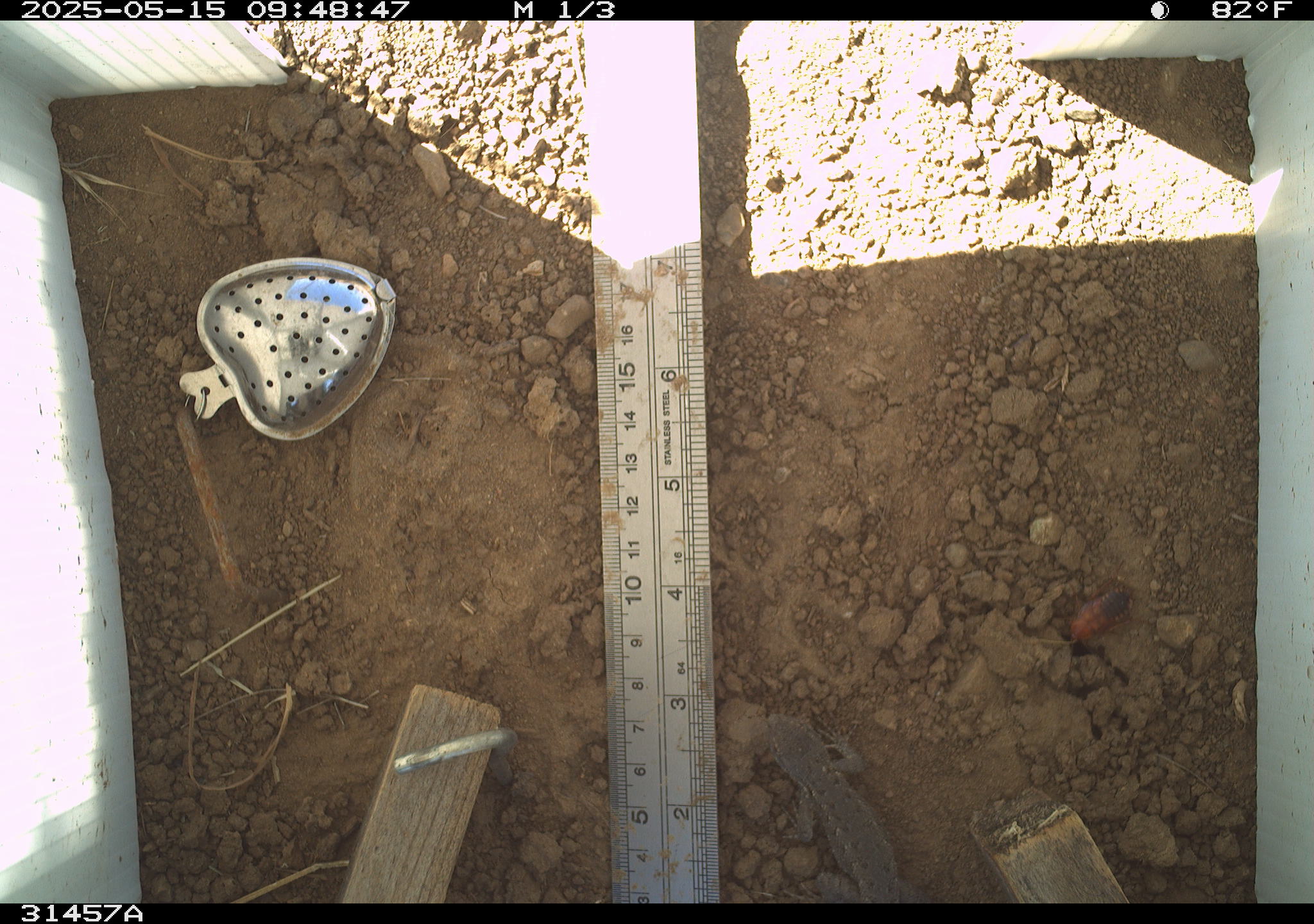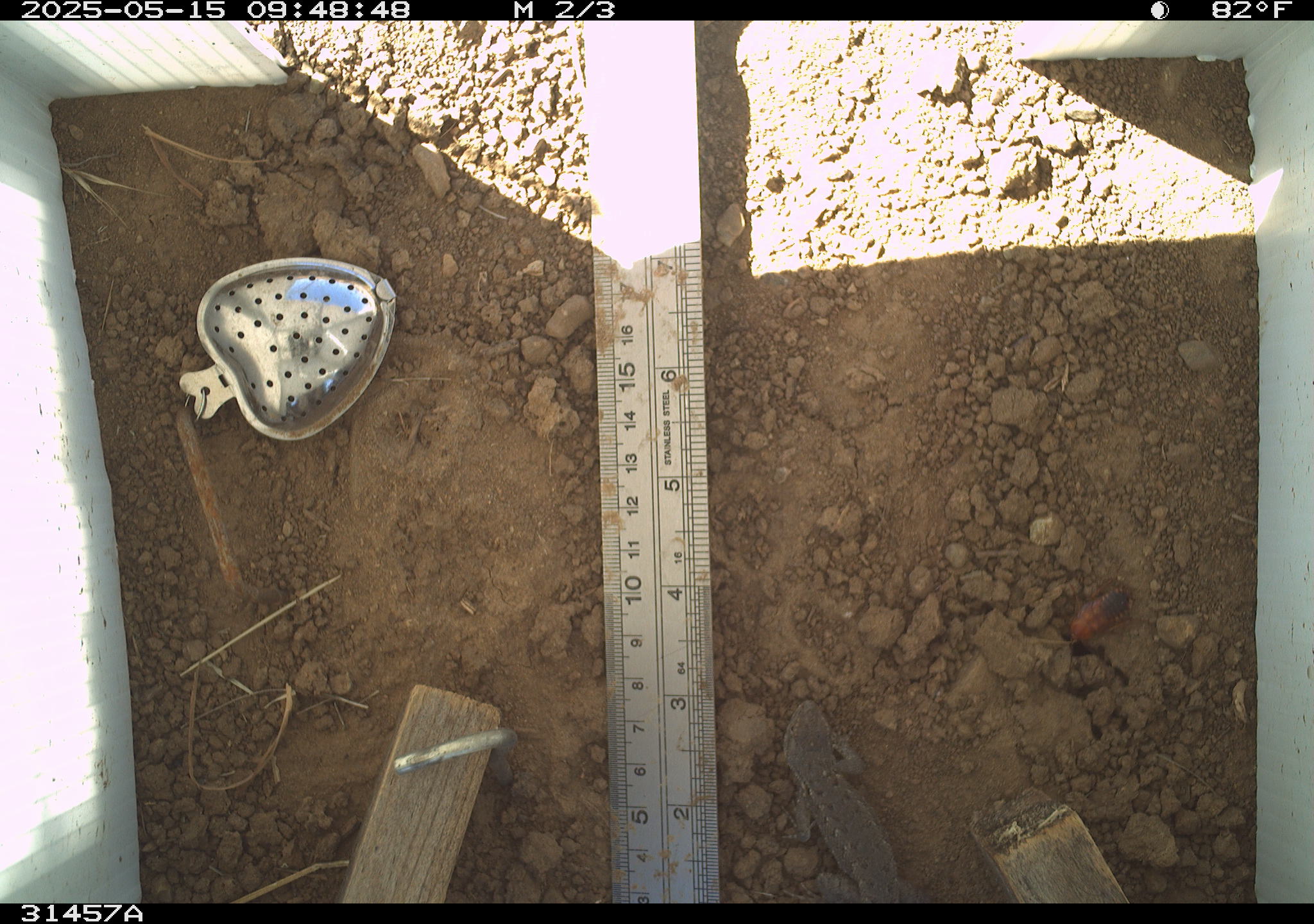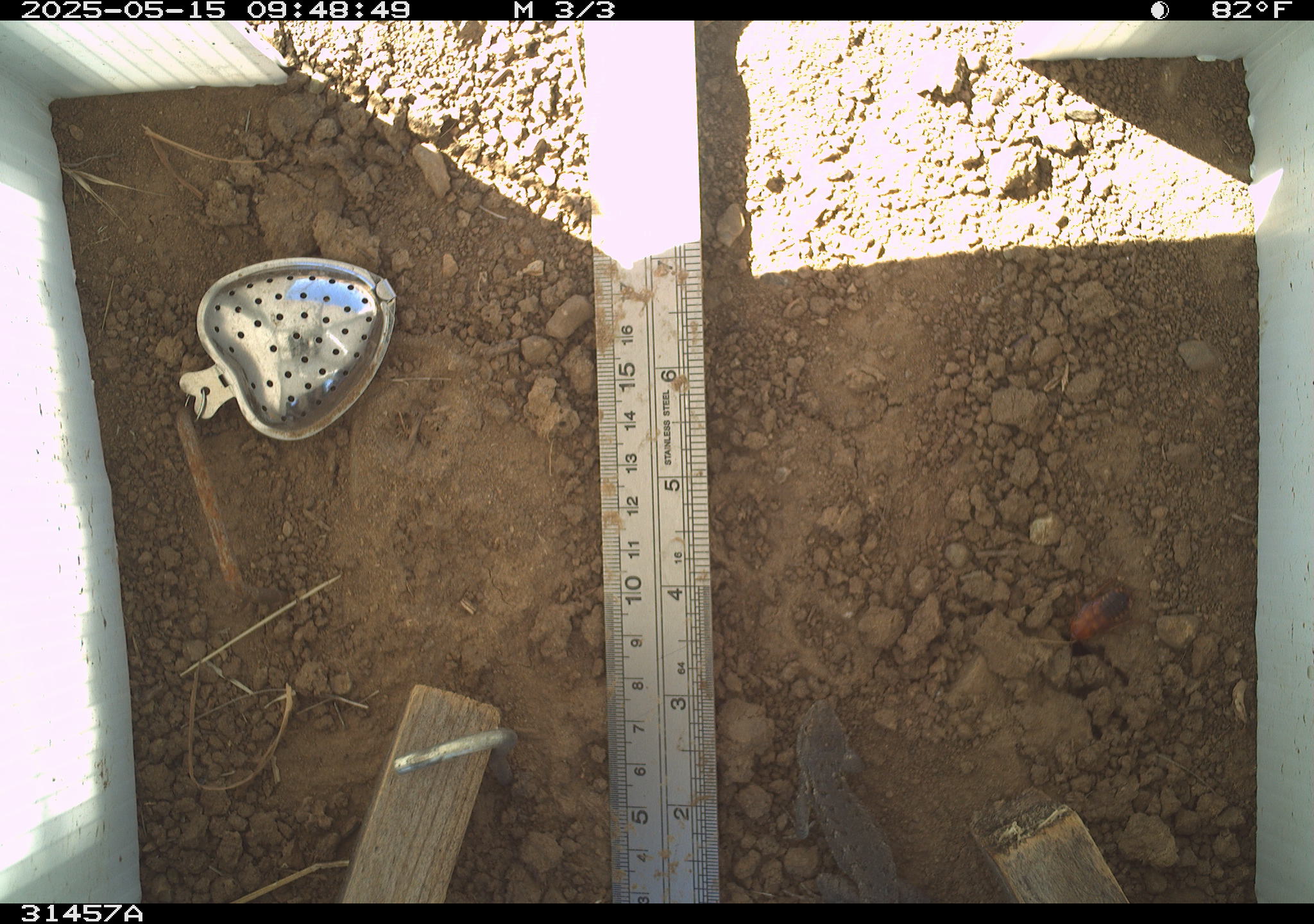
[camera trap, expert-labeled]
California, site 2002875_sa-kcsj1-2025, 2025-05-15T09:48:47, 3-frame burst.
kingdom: Animalia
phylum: Chordata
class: Reptilia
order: Squamata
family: Phrynosomatidae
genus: Sceloporus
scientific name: Sceloporus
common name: spiny lizards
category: sceloporus species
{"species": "sceloporus species (spiny lizards) (Sceloporus)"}